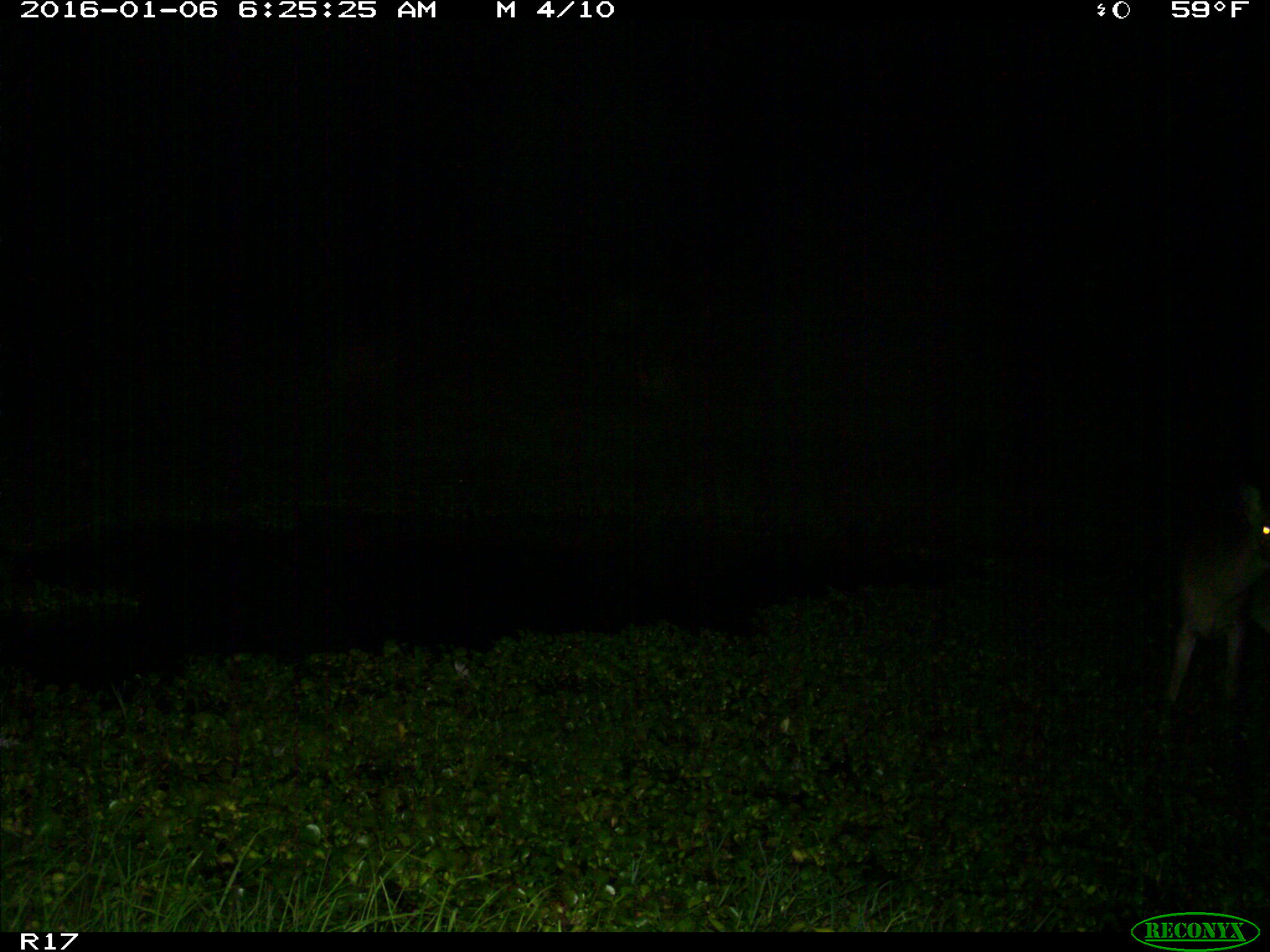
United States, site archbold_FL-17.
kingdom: Animalia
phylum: Chordata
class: Mammalia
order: Artiodactyla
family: Cervidae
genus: Odocoileus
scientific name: Odocoileus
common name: deer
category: unidentified deer